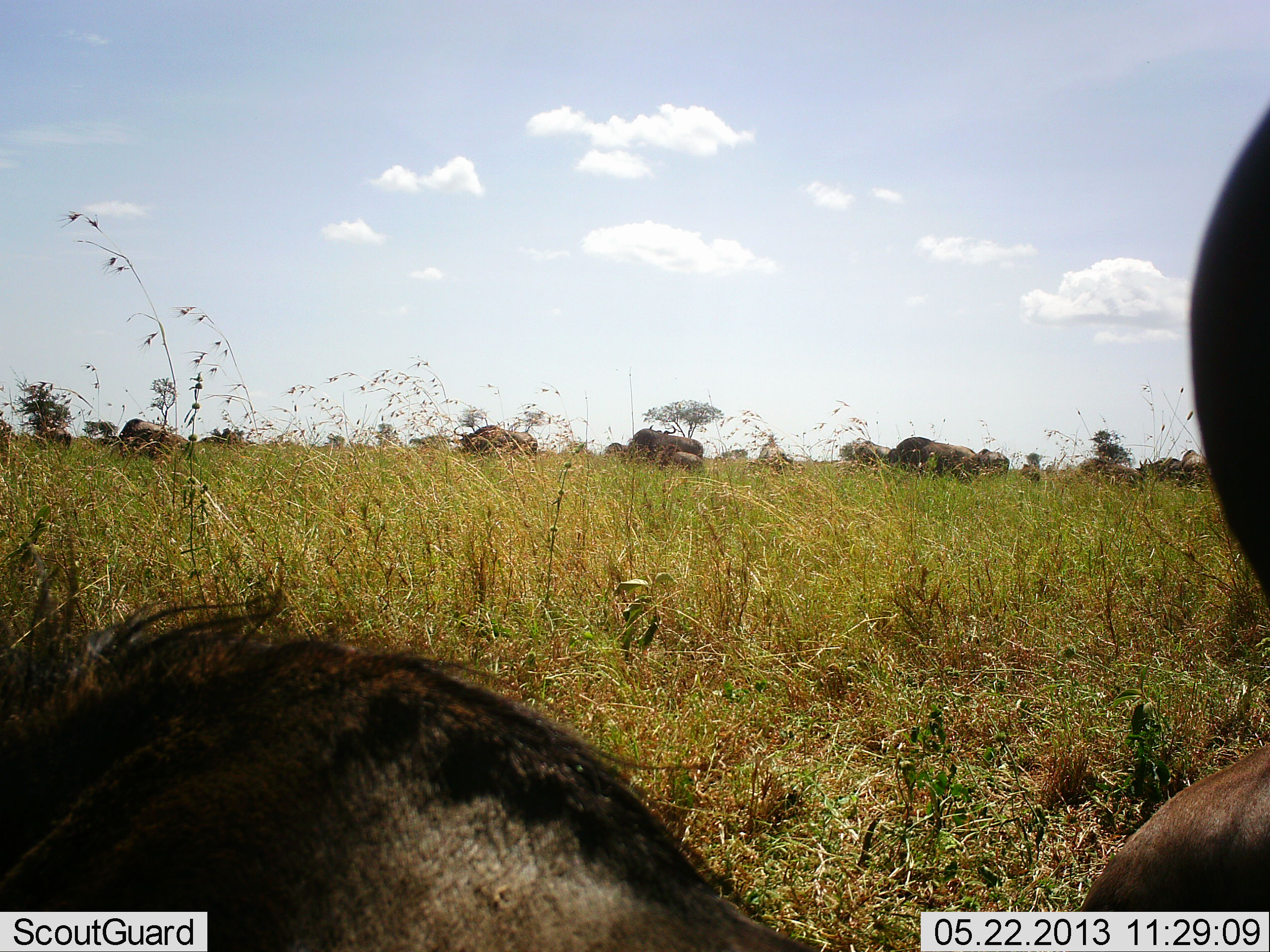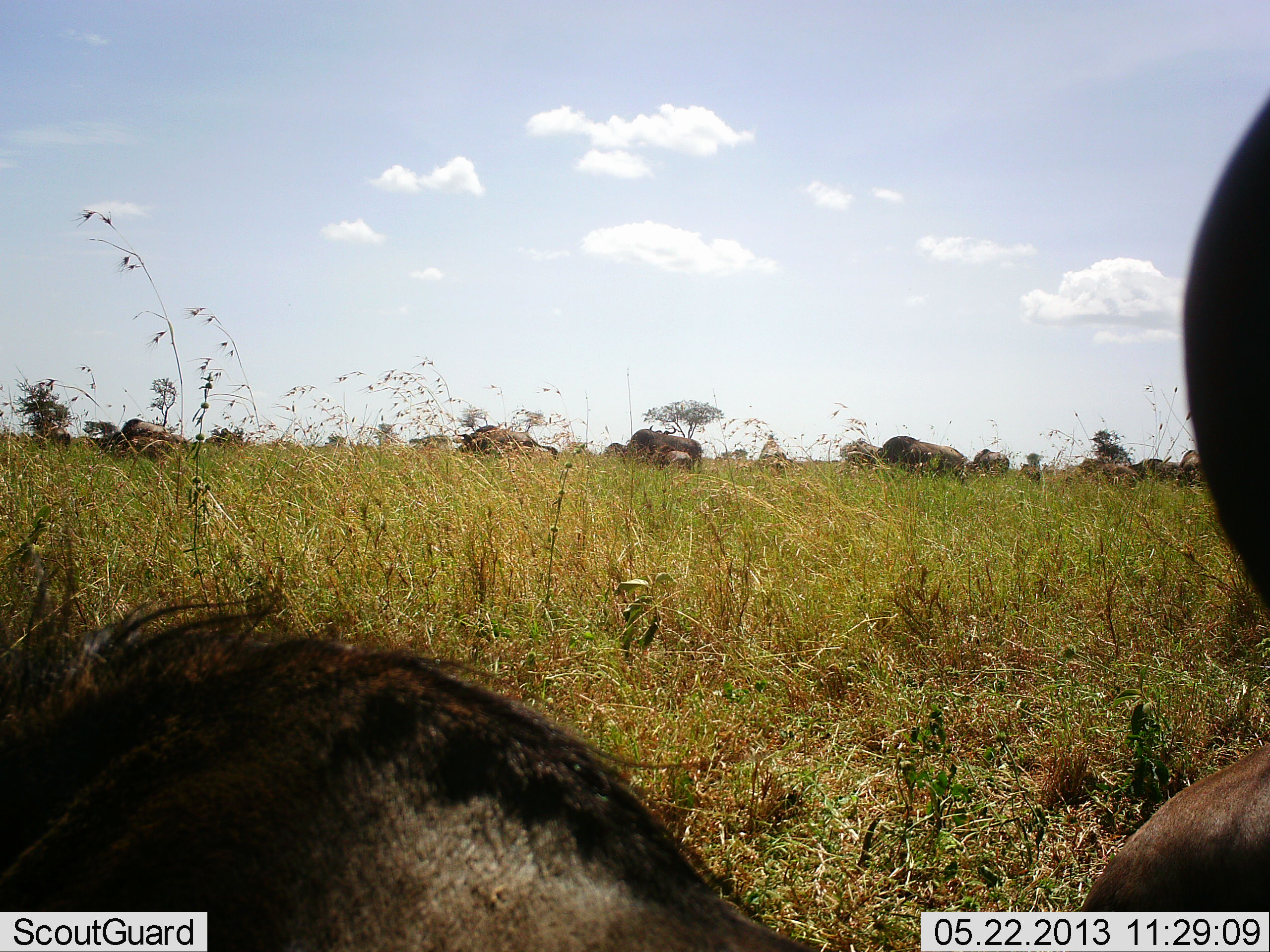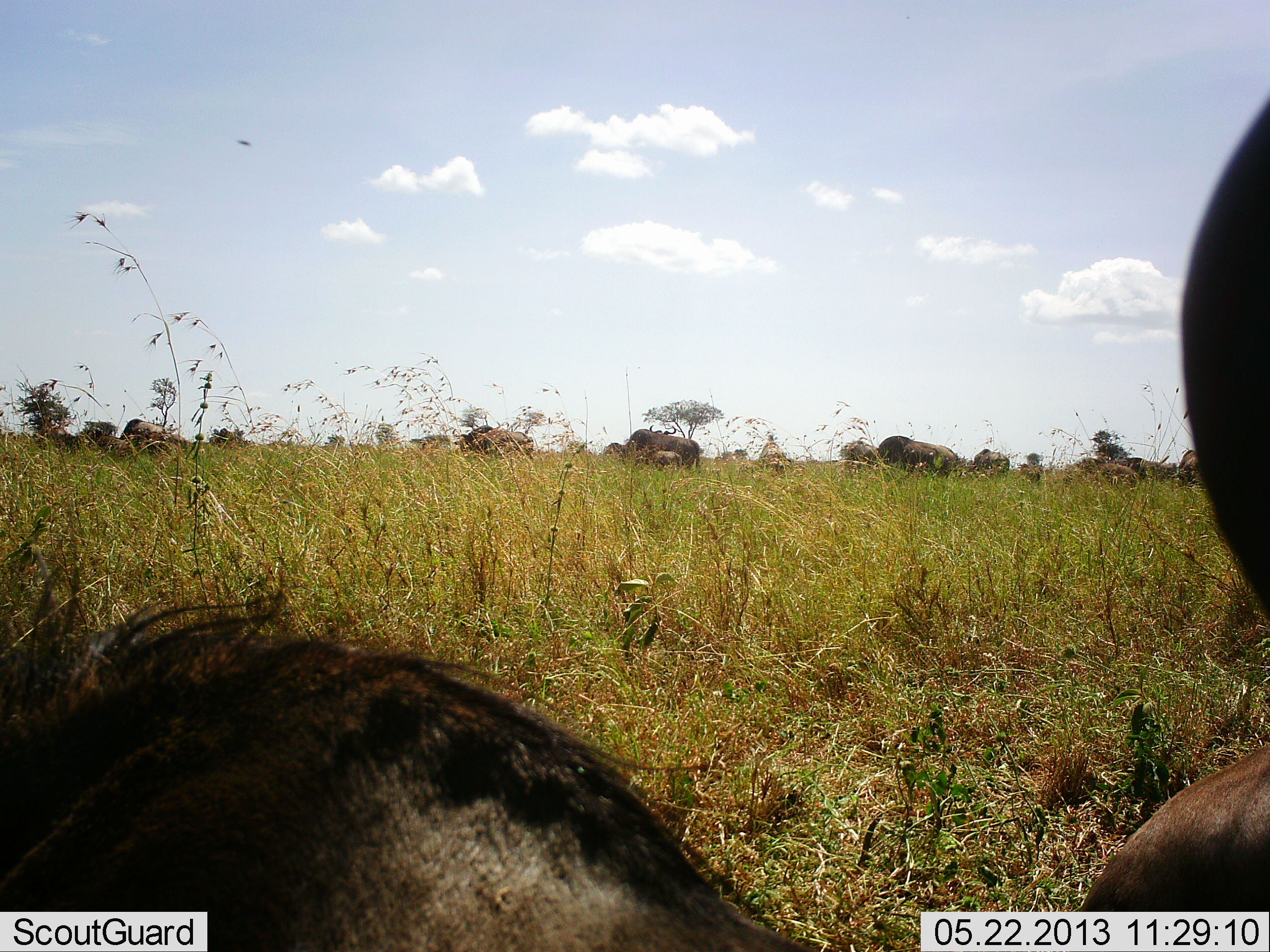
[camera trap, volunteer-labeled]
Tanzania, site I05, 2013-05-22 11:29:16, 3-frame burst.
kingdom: Animalia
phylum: Chordata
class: Mammalia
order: Artiodactyla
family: Bovidae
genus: Connochaetes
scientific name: Connochaetes taurinus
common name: blue wildebeest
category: wildebeest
Wildebeest (blue wildebeest) (Connochaetes taurinus), count 11-50. Behavior (volunteer vote fractions): standing 42%, resting 75%, moving 50%, interacting 0%. Young present (vote fraction): 33%. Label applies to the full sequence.